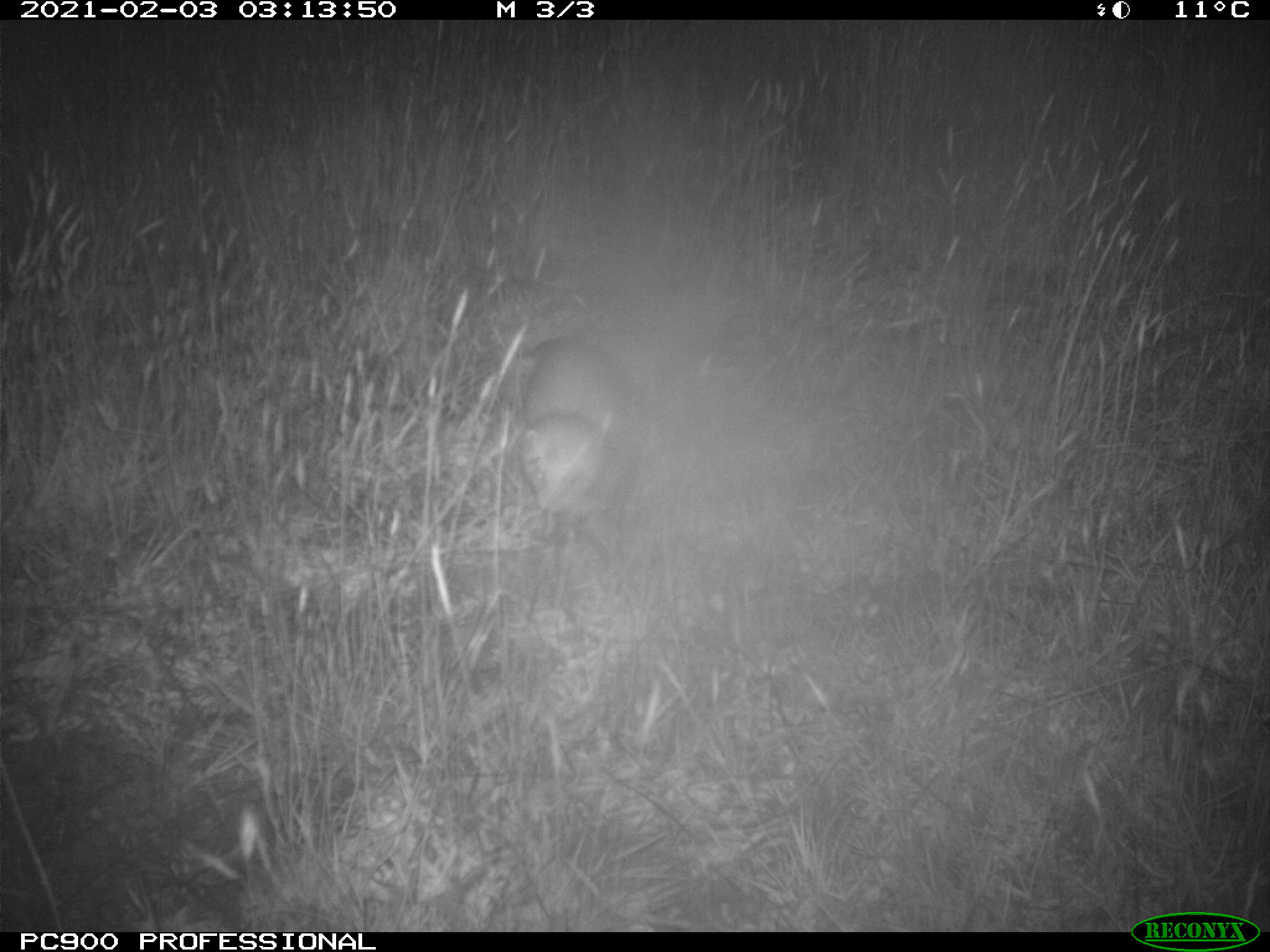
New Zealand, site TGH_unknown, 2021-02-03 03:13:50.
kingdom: Animalia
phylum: Chordata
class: Mammalia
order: Carnivora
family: Mustelidae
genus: Mustela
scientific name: Mustela furo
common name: ferret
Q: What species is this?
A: Ferret (Mustela furo).